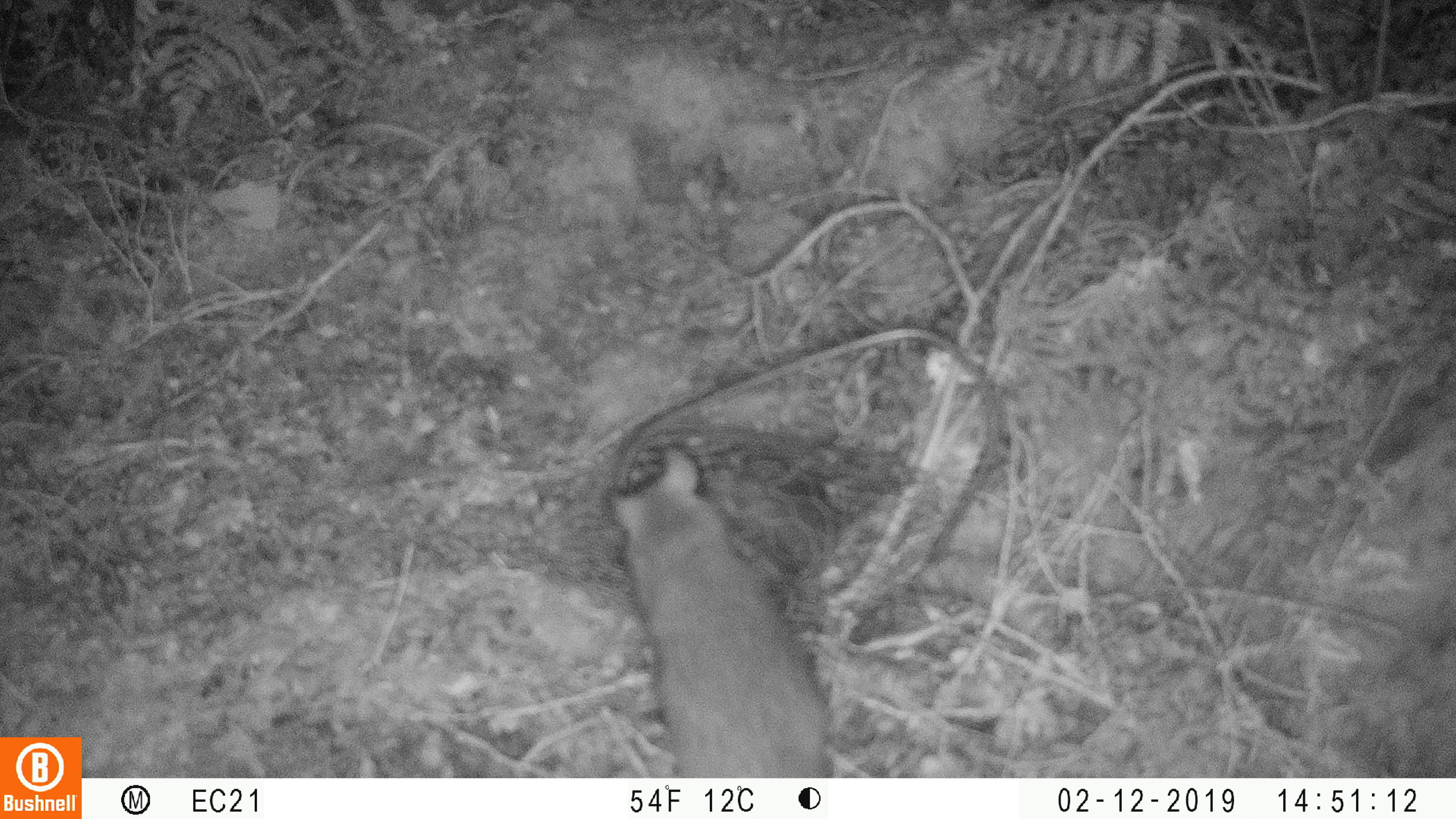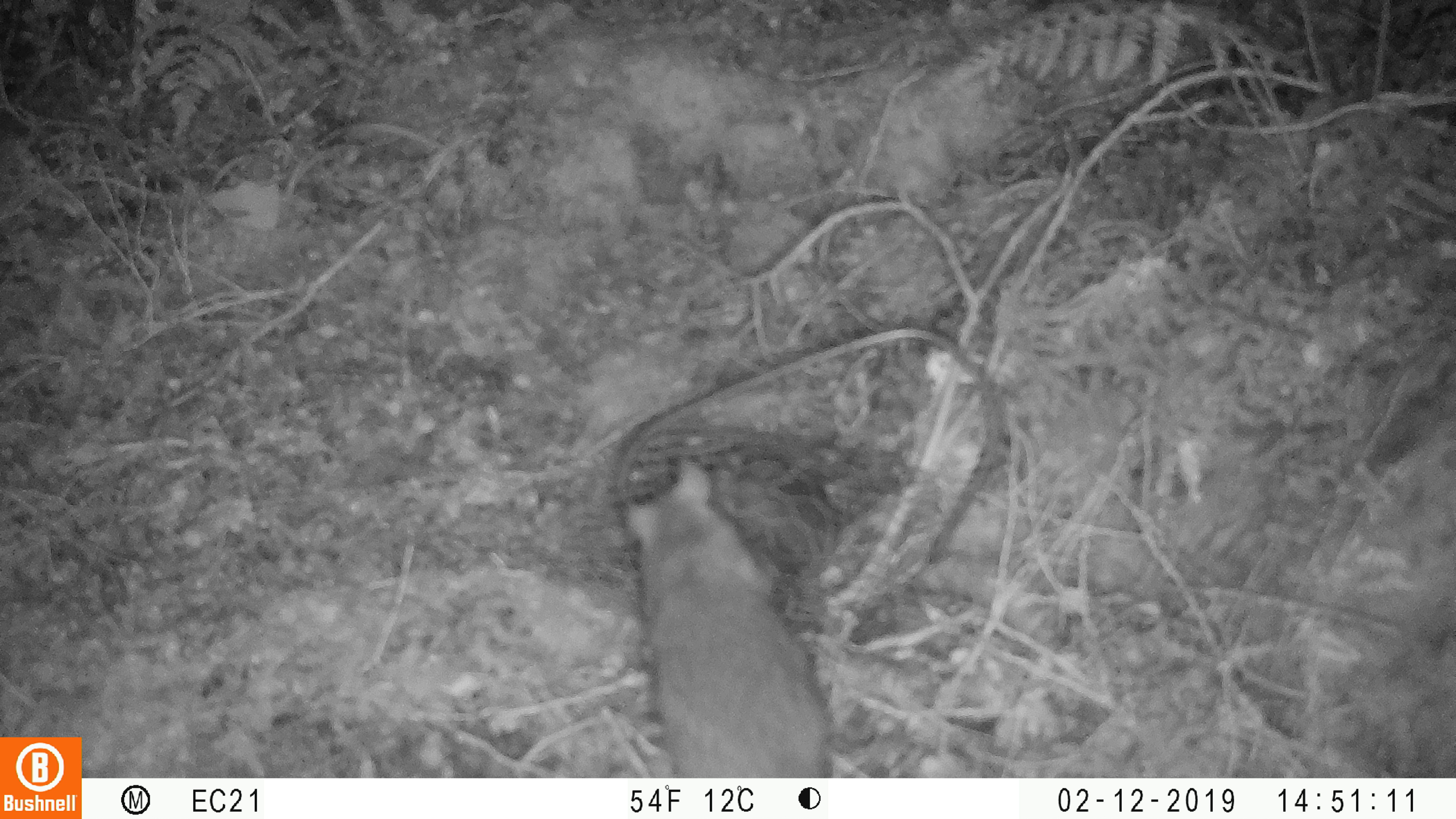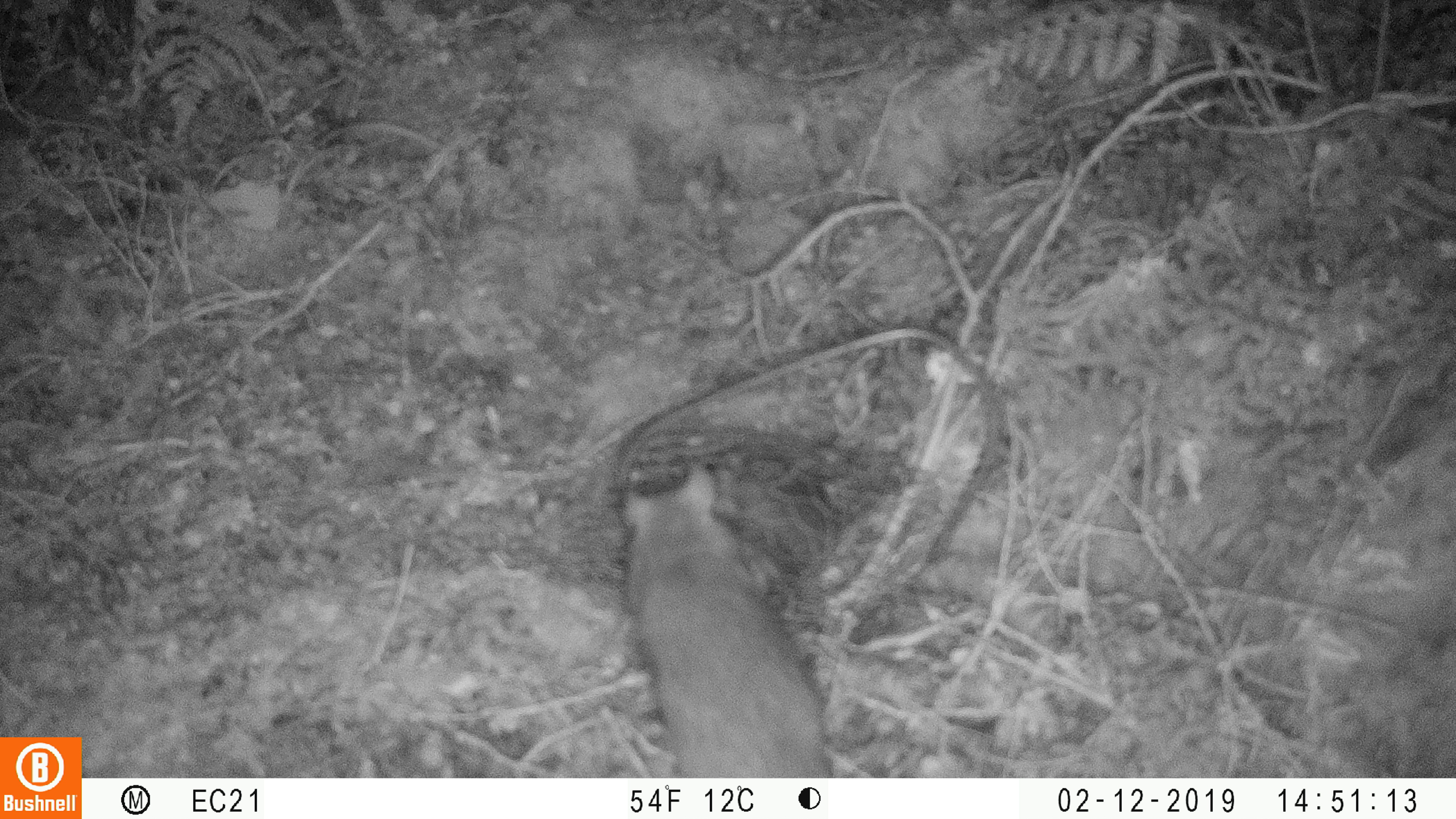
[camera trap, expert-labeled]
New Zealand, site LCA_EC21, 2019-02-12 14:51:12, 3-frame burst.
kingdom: Animalia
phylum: Chordata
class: Mammalia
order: Rodentia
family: Muridae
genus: Rattus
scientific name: Rattus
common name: rat